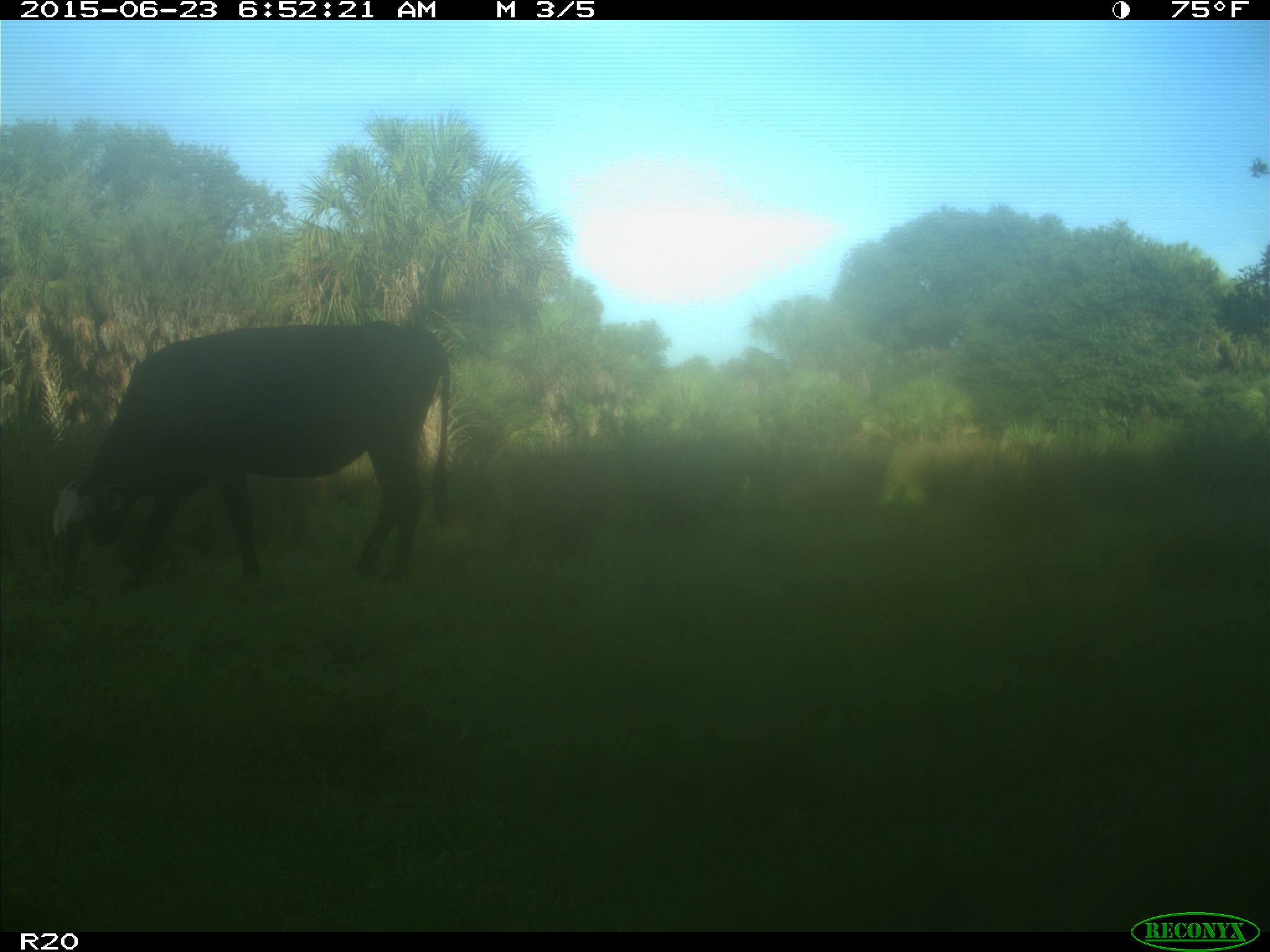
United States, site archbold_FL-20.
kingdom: Animalia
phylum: Chordata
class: Mammalia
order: Artiodactyla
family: Bovidae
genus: Bos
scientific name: Bos taurus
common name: domestic cow